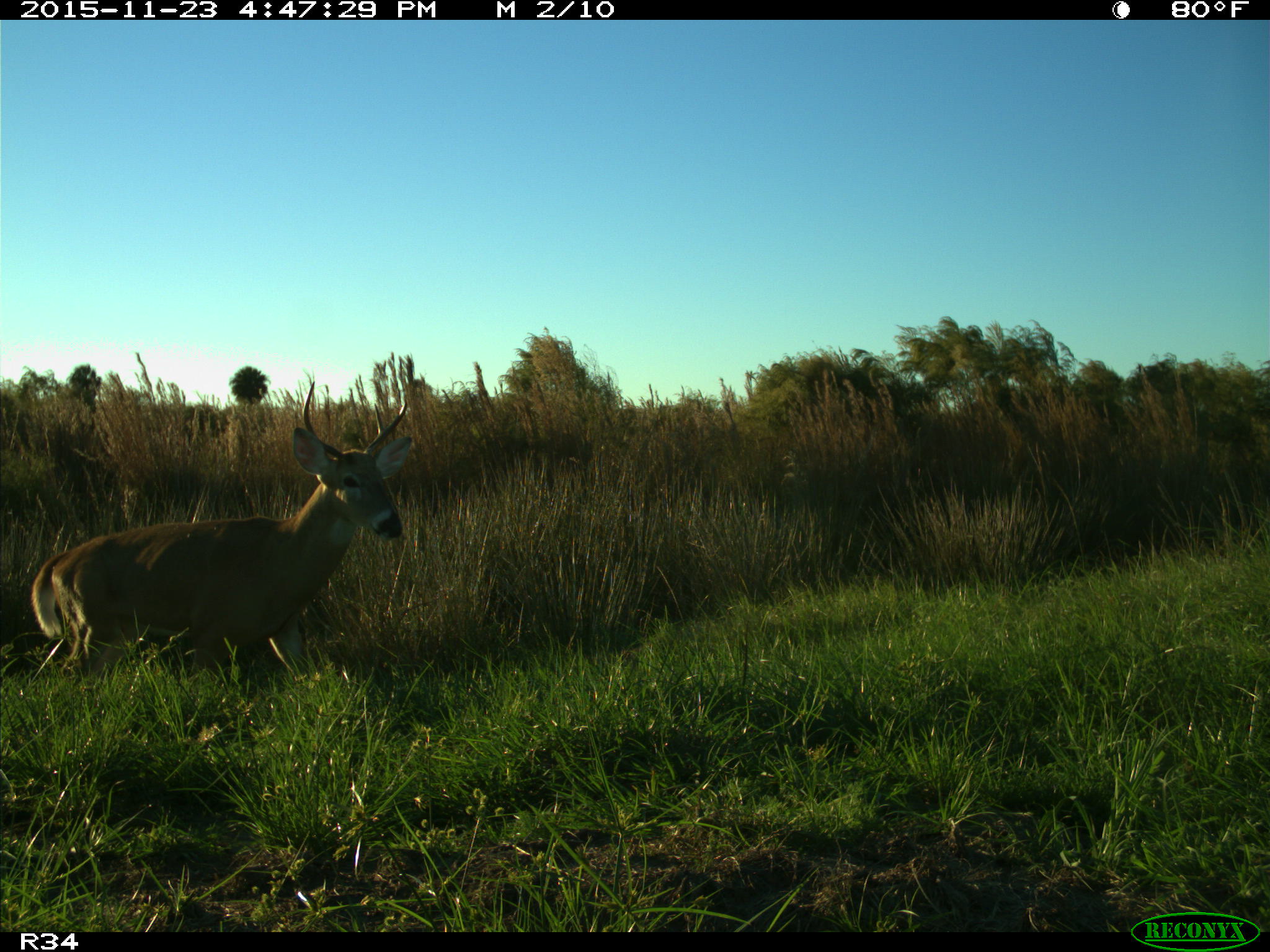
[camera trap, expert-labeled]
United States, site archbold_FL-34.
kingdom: Animalia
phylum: Chordata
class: Mammalia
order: Artiodactyla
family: Cervidae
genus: Odocoileus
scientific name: Odocoileus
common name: deer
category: unidentified deer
Unidentified deer (deer) (Odocoileus).